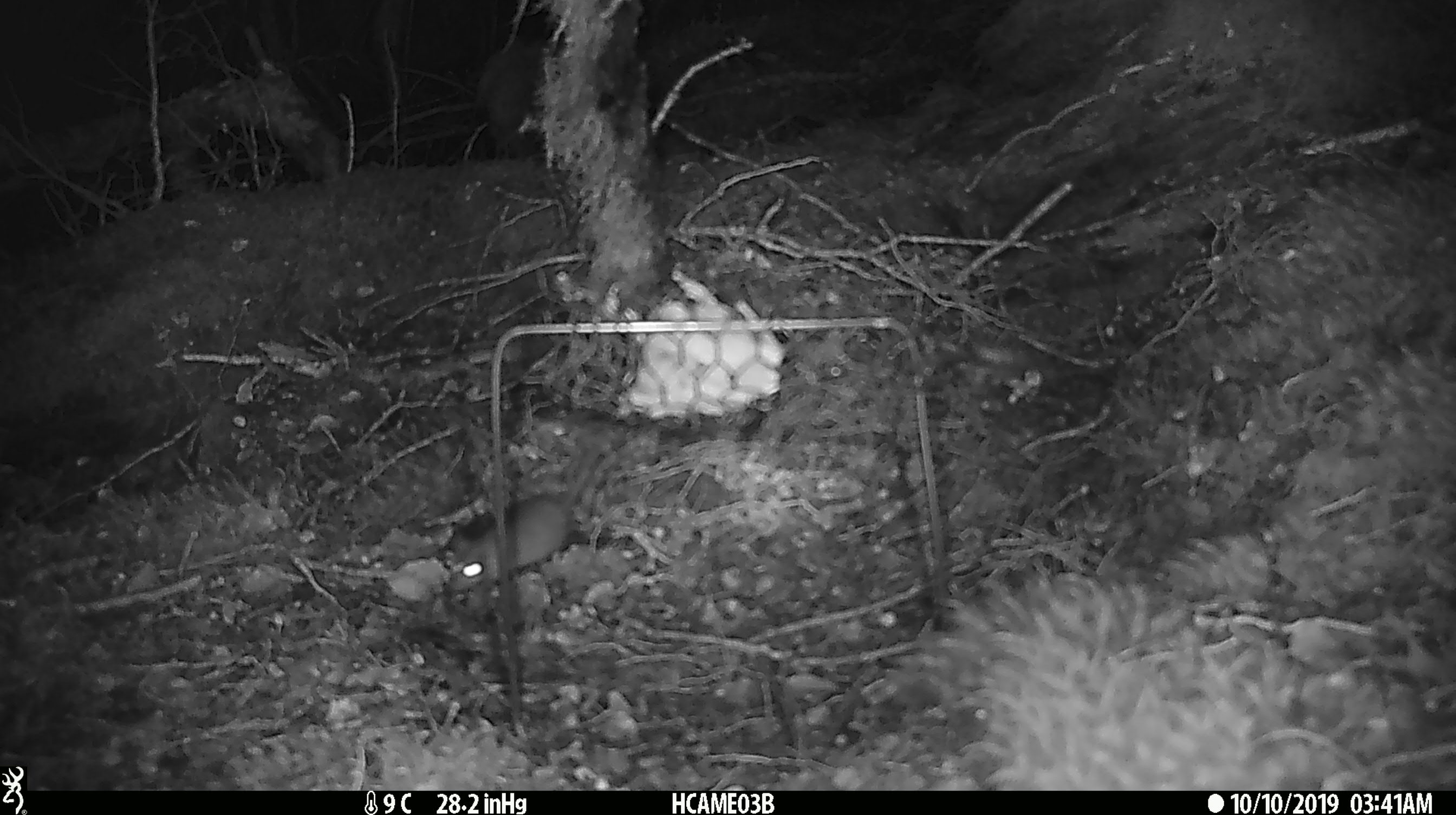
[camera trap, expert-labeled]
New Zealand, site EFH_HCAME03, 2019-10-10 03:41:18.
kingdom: Animalia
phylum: Chordata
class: Mammalia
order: Rodentia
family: Muridae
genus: Mus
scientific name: Mus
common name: mouse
Mouse (Mus).